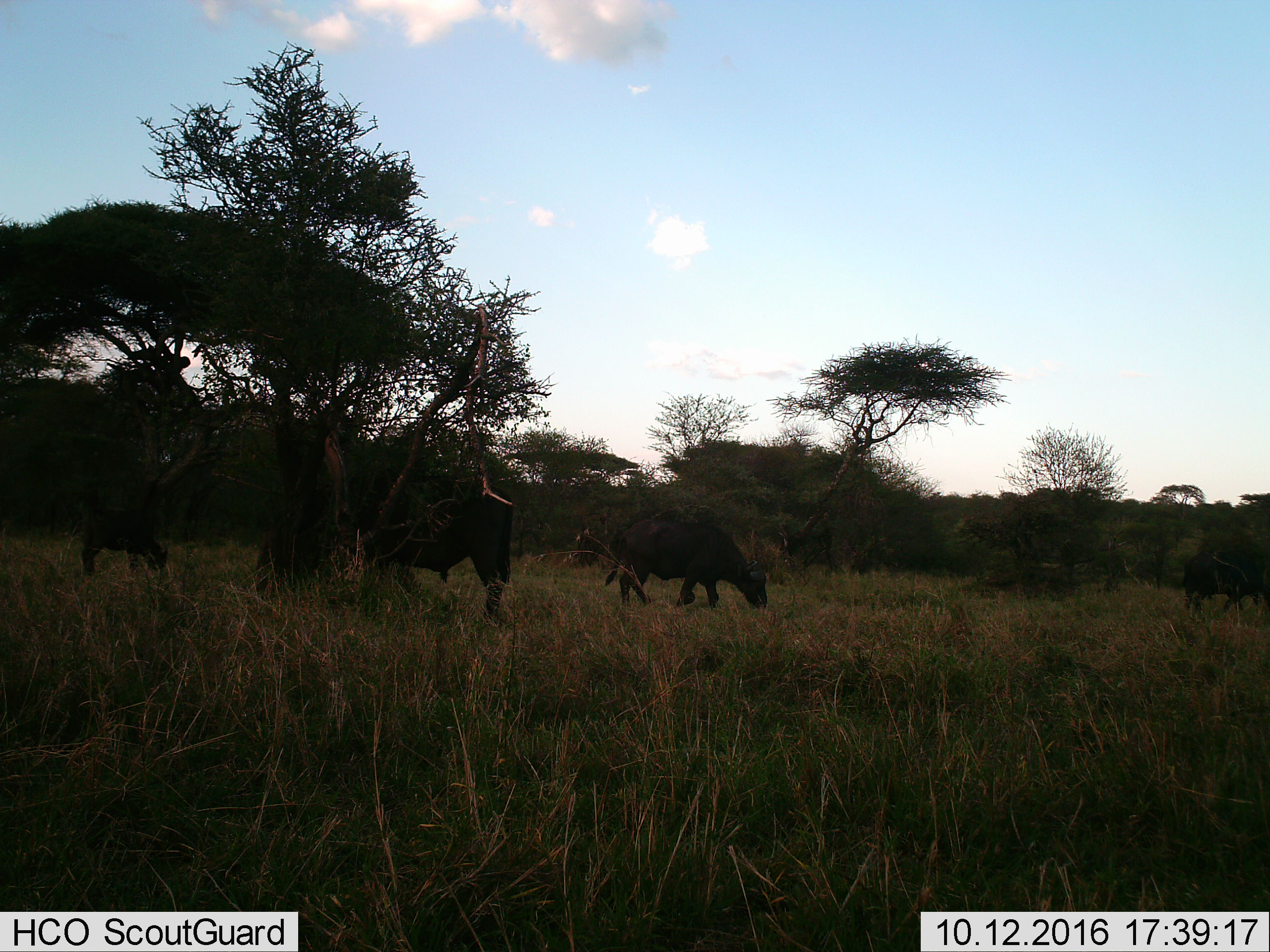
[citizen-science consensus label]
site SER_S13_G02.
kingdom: Animalia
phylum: Chordata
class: Mammalia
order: Artiodactyla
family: Bovidae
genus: Syncerus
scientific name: Syncerus caffer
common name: african buffalo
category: buffalo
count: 4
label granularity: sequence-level